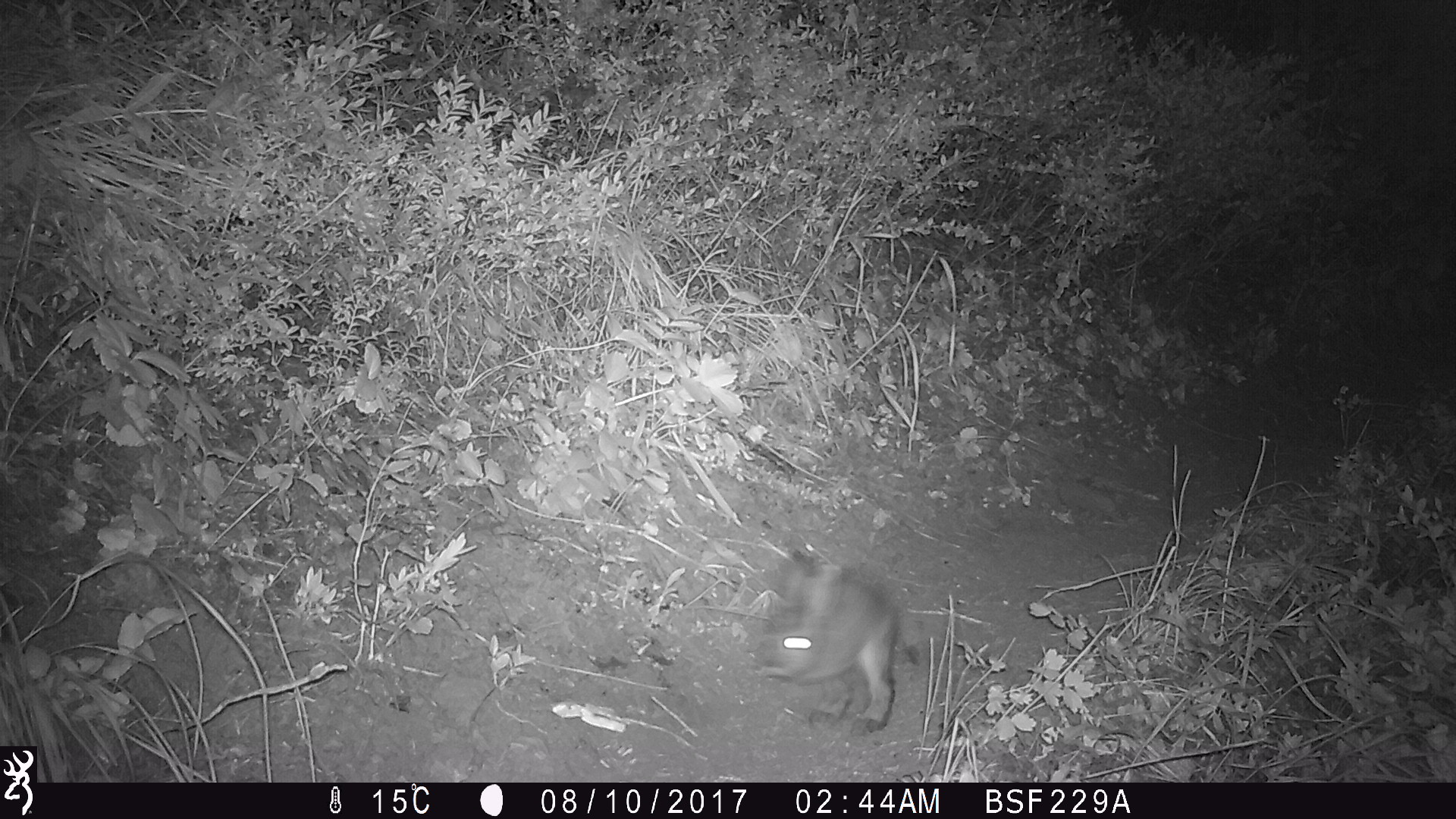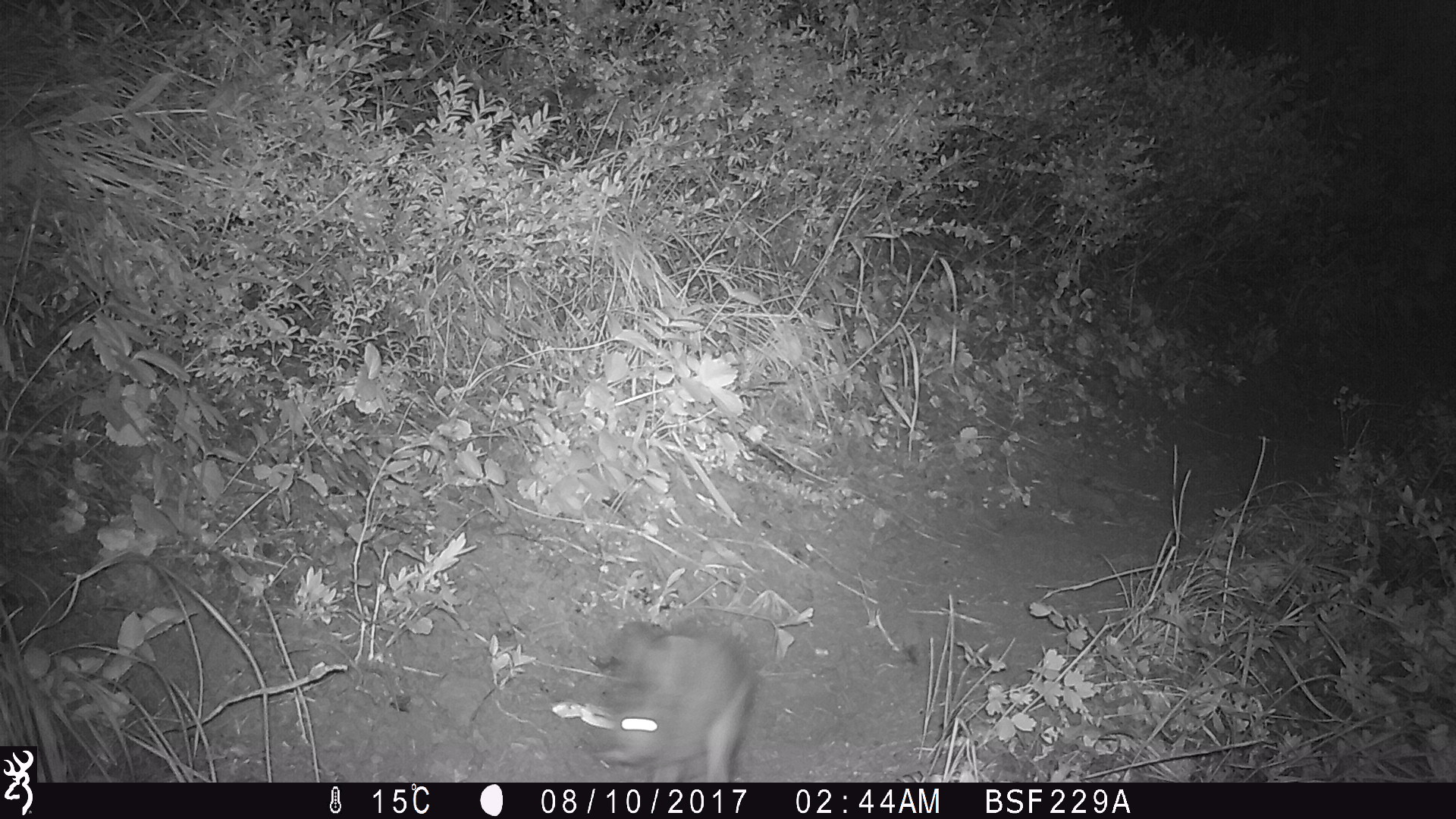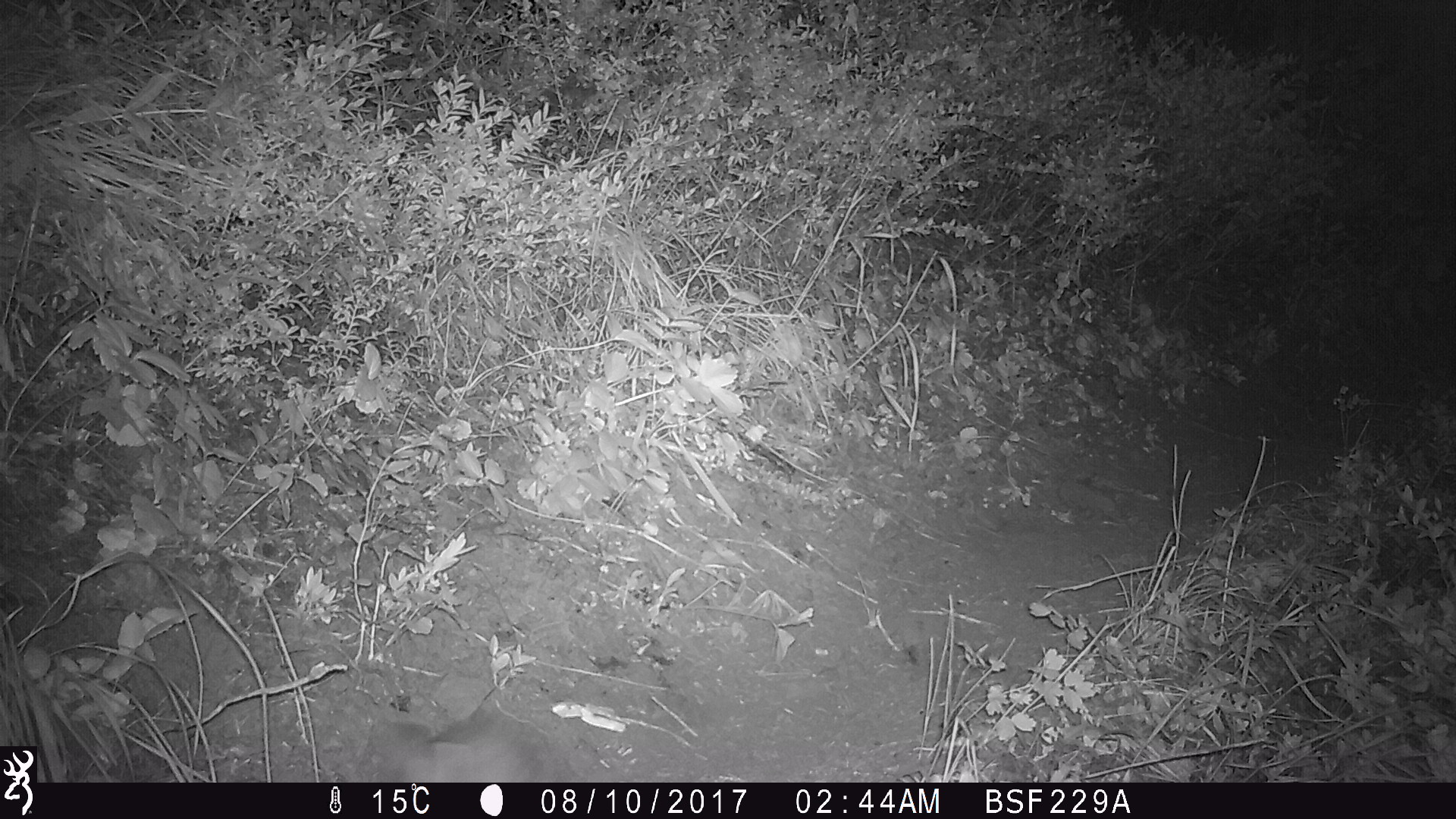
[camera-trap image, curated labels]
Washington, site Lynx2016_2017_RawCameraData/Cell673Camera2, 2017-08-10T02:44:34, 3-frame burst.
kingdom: Animalia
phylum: Chordata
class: Mammalia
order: Lagomorpha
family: Leporidae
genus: Lepus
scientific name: Lepus americanus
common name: snowshoe hare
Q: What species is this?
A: Lepus americanus (snowshoe hare).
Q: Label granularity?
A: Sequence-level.